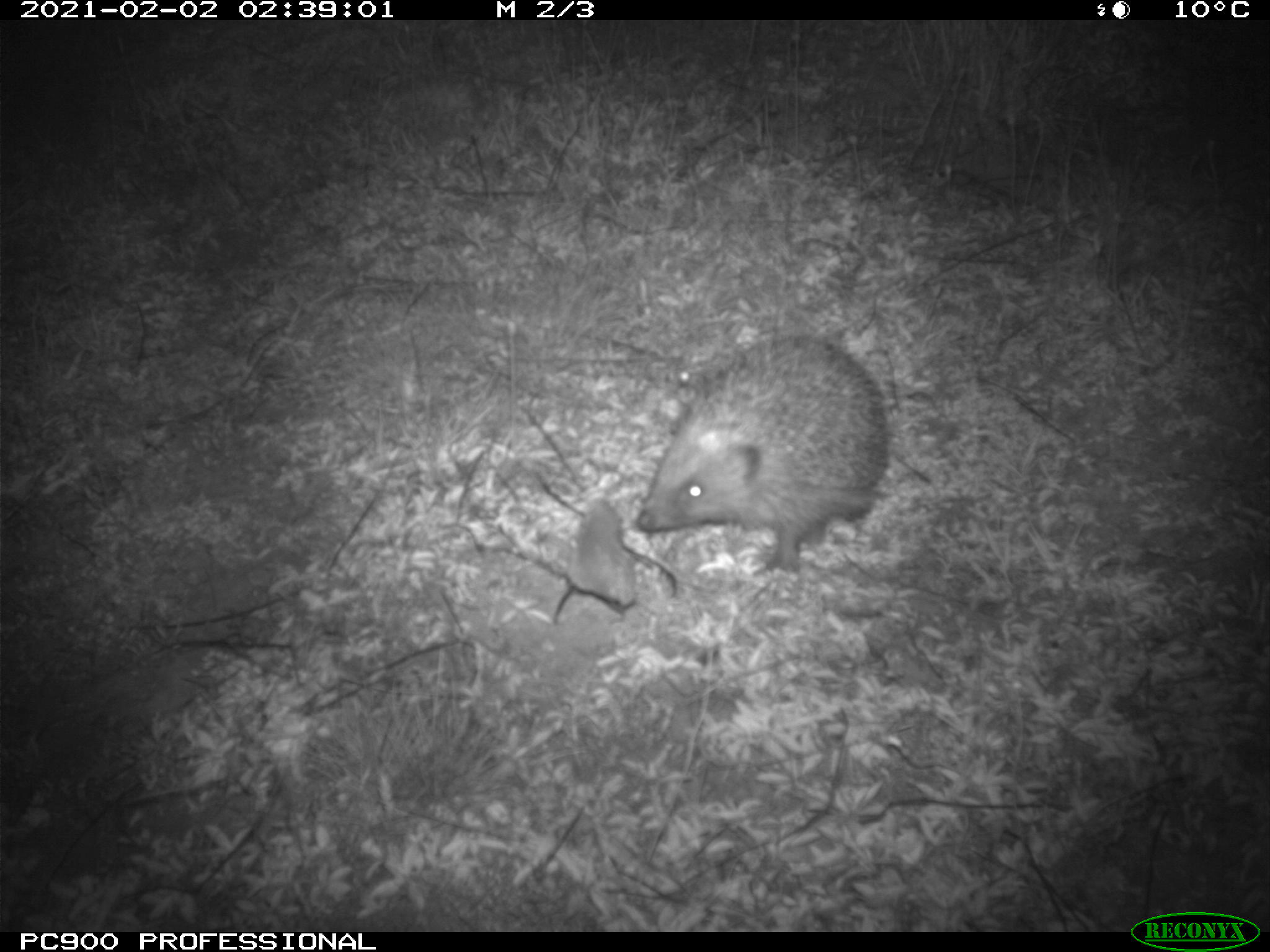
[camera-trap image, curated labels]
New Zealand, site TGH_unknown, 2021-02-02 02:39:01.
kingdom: Animalia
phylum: Chordata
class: Mammalia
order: Eulipotyphla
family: Erinaceidae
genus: Erinaceus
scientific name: Erinaceus europaeus europaeus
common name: european hedgehog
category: hedgehog